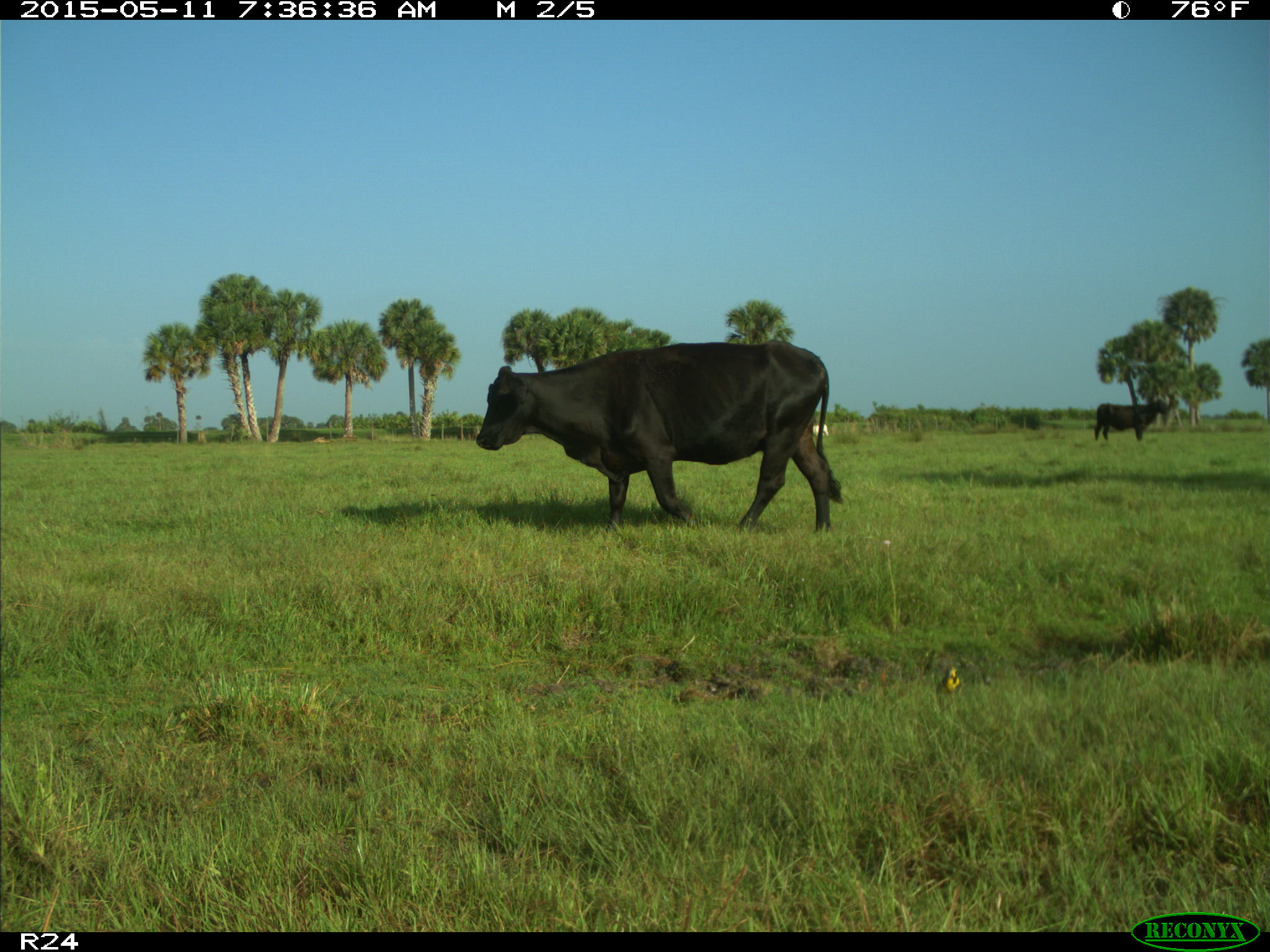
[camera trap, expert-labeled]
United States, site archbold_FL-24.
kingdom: Animalia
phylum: Chordata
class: Mammalia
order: Artiodactyla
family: Bovidae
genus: Bos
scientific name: Bos taurus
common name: domestic cow